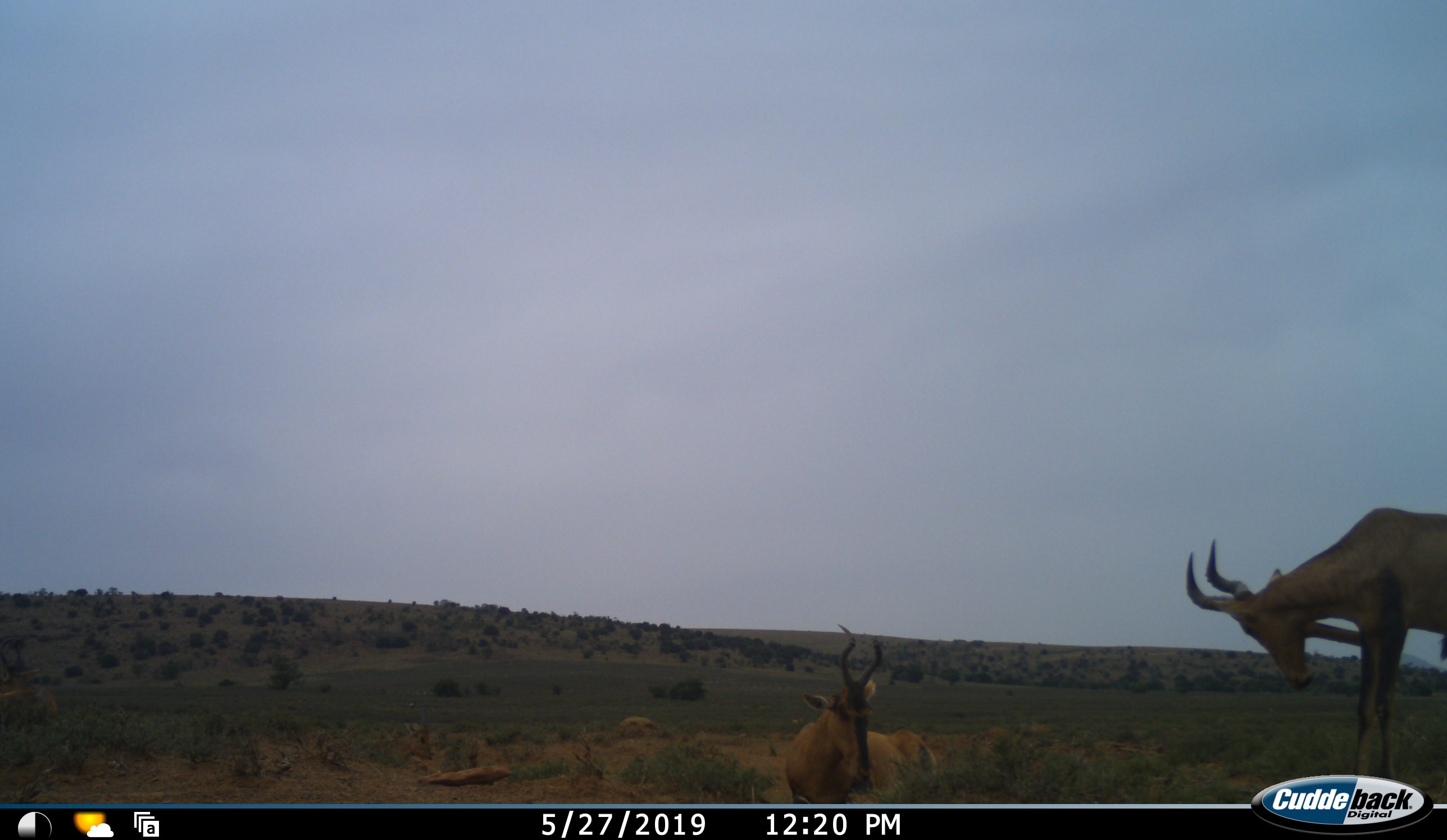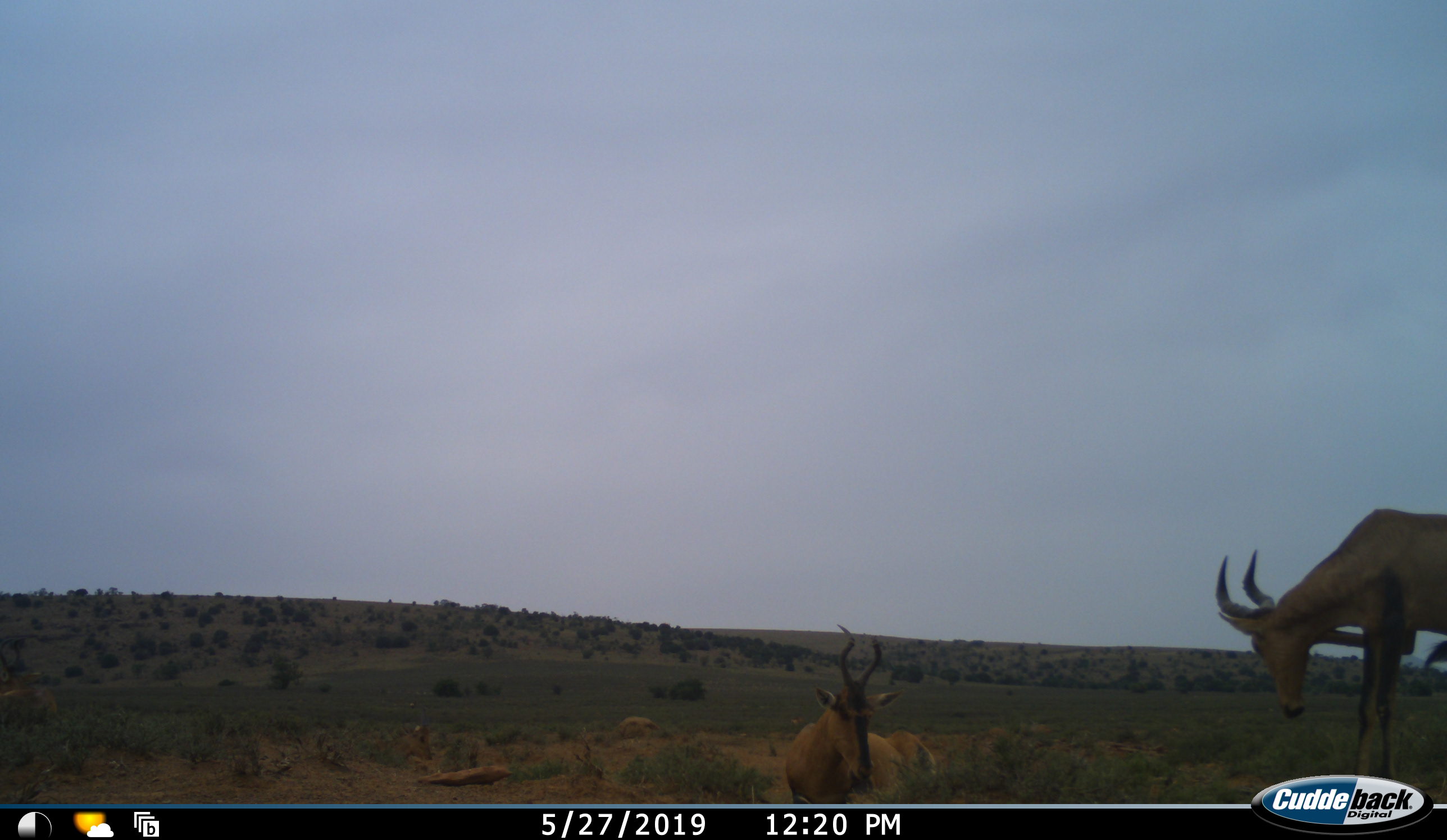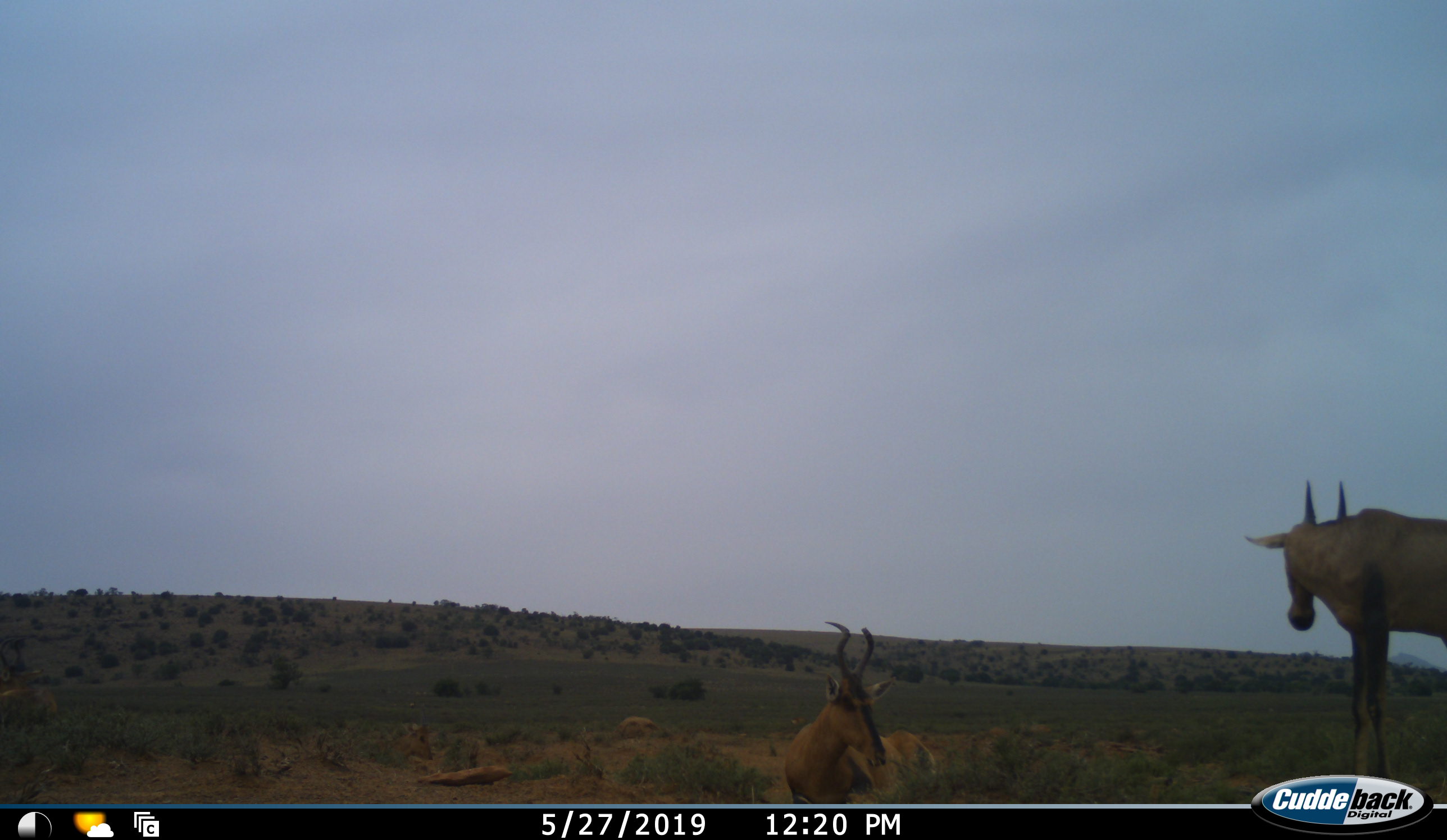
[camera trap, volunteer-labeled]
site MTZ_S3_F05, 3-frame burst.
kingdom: Animalia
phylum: Chordata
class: Mammalia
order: Artiodactyla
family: Bovidae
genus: Alcelaphus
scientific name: Alcelaphus buselaphus caama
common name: red hartebeest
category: hartebeestred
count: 2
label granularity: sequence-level